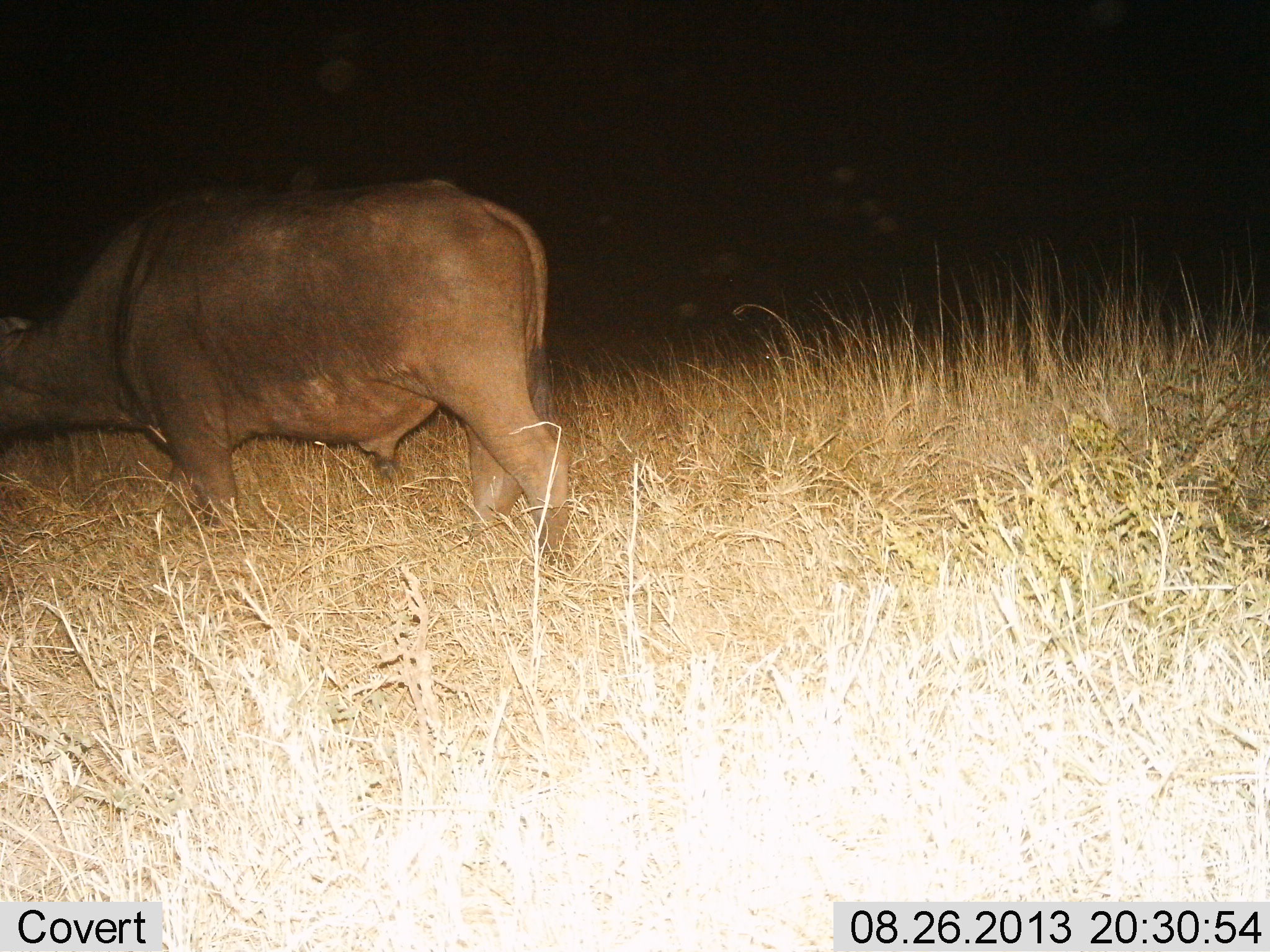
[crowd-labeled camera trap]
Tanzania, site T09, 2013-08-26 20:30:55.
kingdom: Animalia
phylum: Chordata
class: Mammalia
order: Artiodactyla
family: Bovidae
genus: Syncerus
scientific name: Syncerus caffer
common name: cape buffalo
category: buffalo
Buffalo (cape buffalo) (Syncerus caffer), count 1. Behavior (volunteer vote fractions): standing 30%, resting 0%, moving 65%, interacting 0%. Young present (vote fraction): 0%. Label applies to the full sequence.